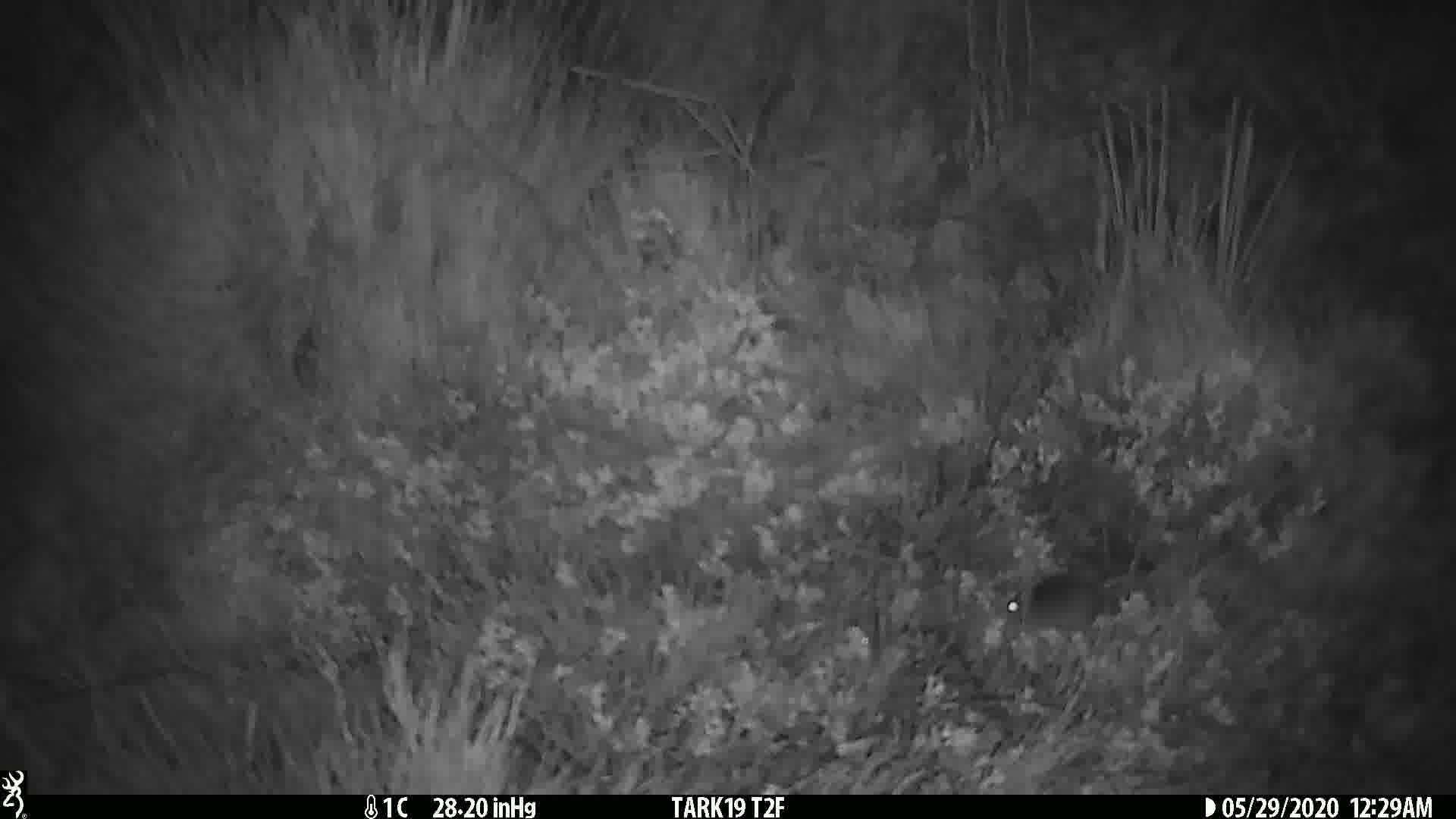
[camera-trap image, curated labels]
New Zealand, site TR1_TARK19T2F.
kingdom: Animalia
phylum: Chordata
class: Mammalia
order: Rodentia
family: Muridae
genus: Mus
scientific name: Mus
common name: mouse